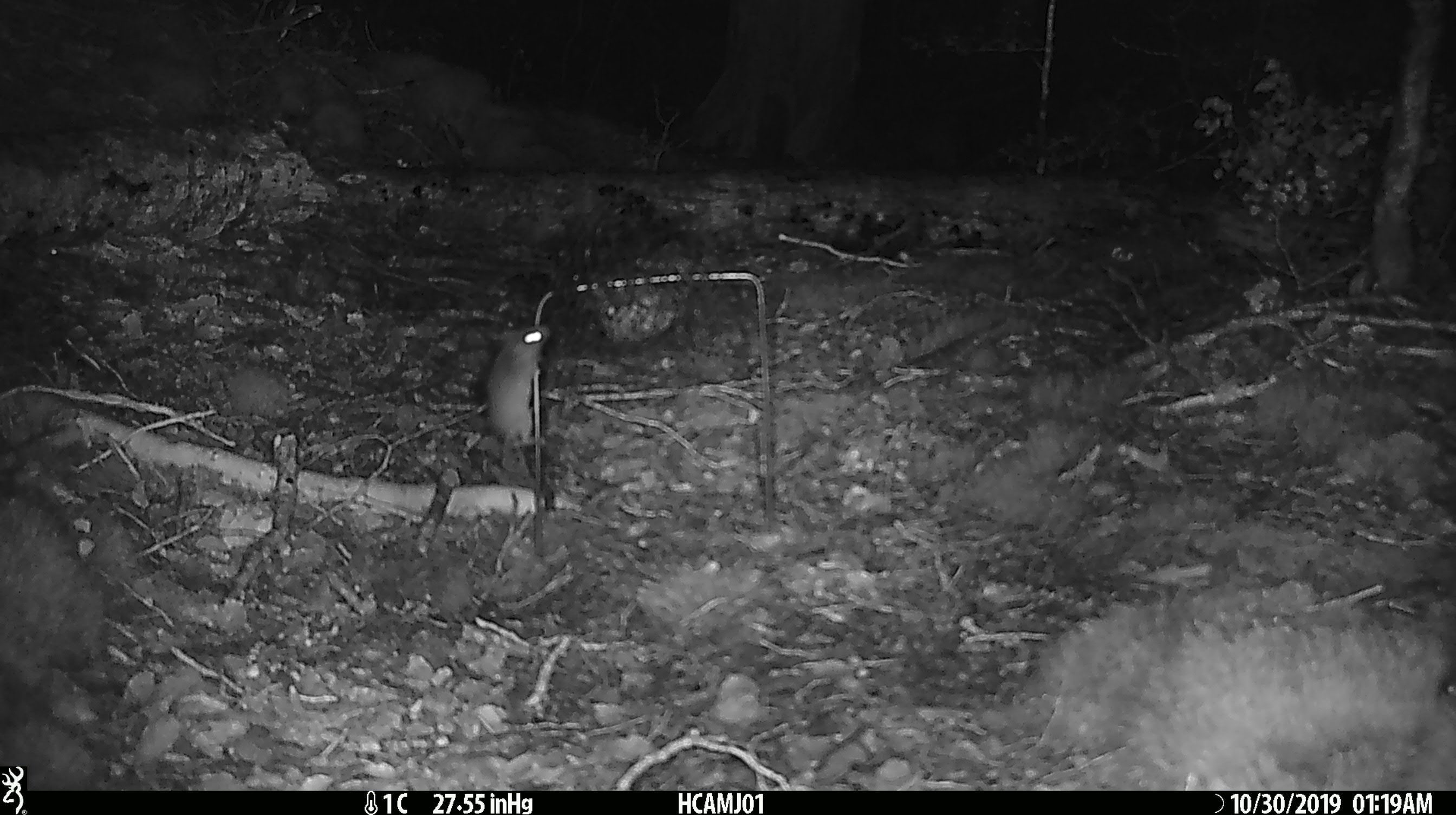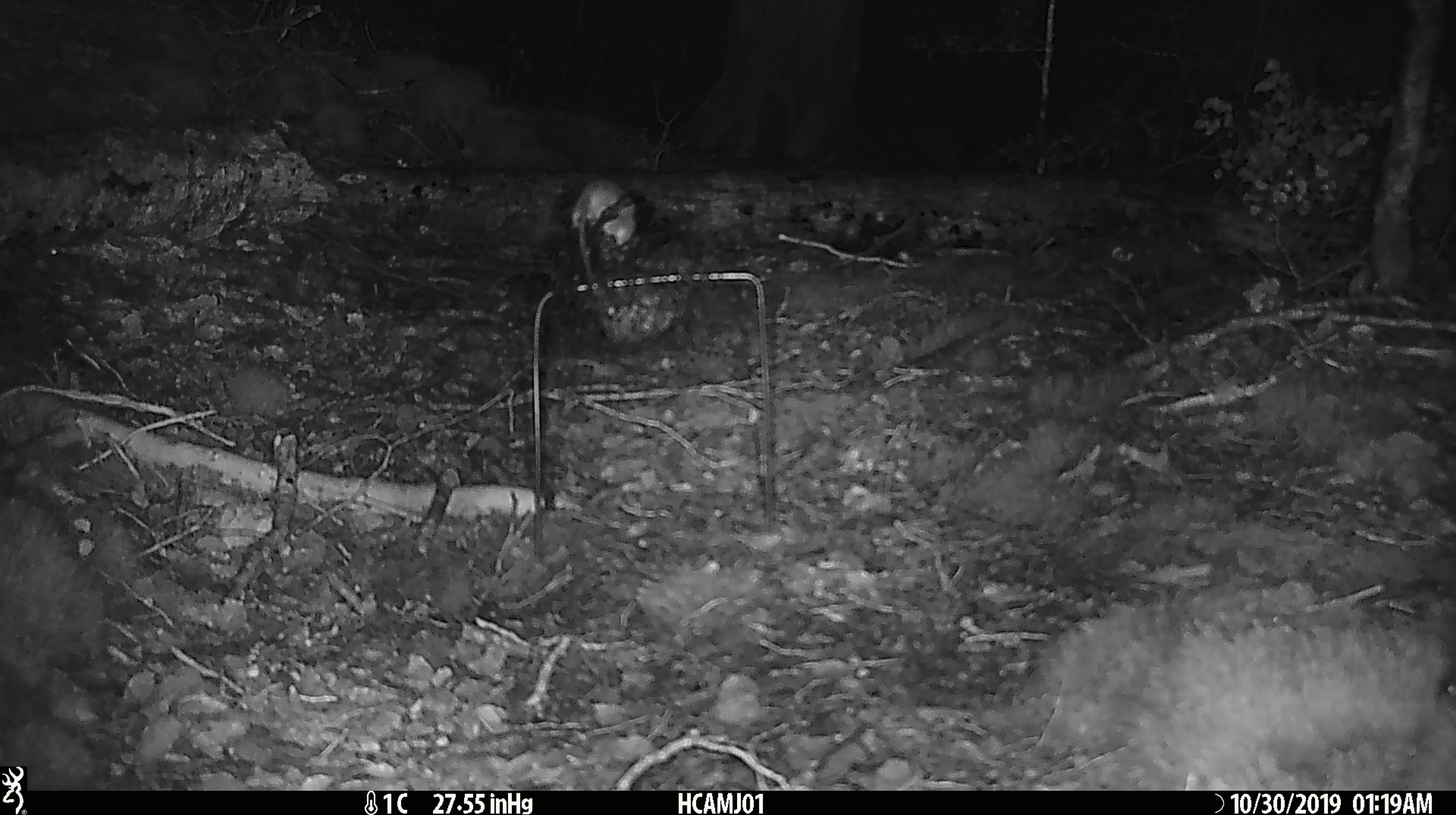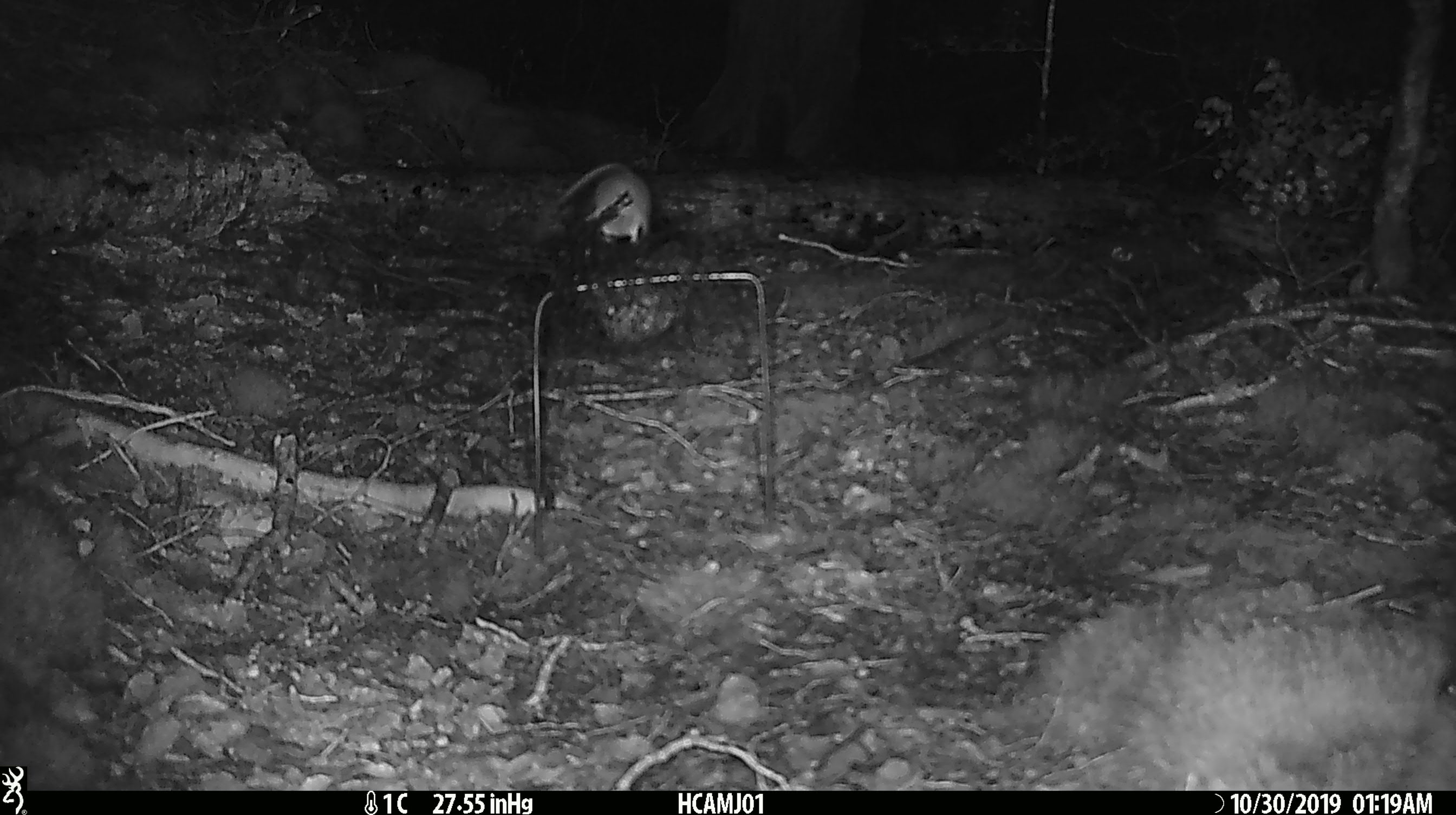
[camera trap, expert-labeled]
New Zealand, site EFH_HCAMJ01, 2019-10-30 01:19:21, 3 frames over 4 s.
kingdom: Animalia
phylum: Chordata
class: Mammalia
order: Rodentia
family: Muridae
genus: Mus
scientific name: Mus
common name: mouse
Mouse (Mus).